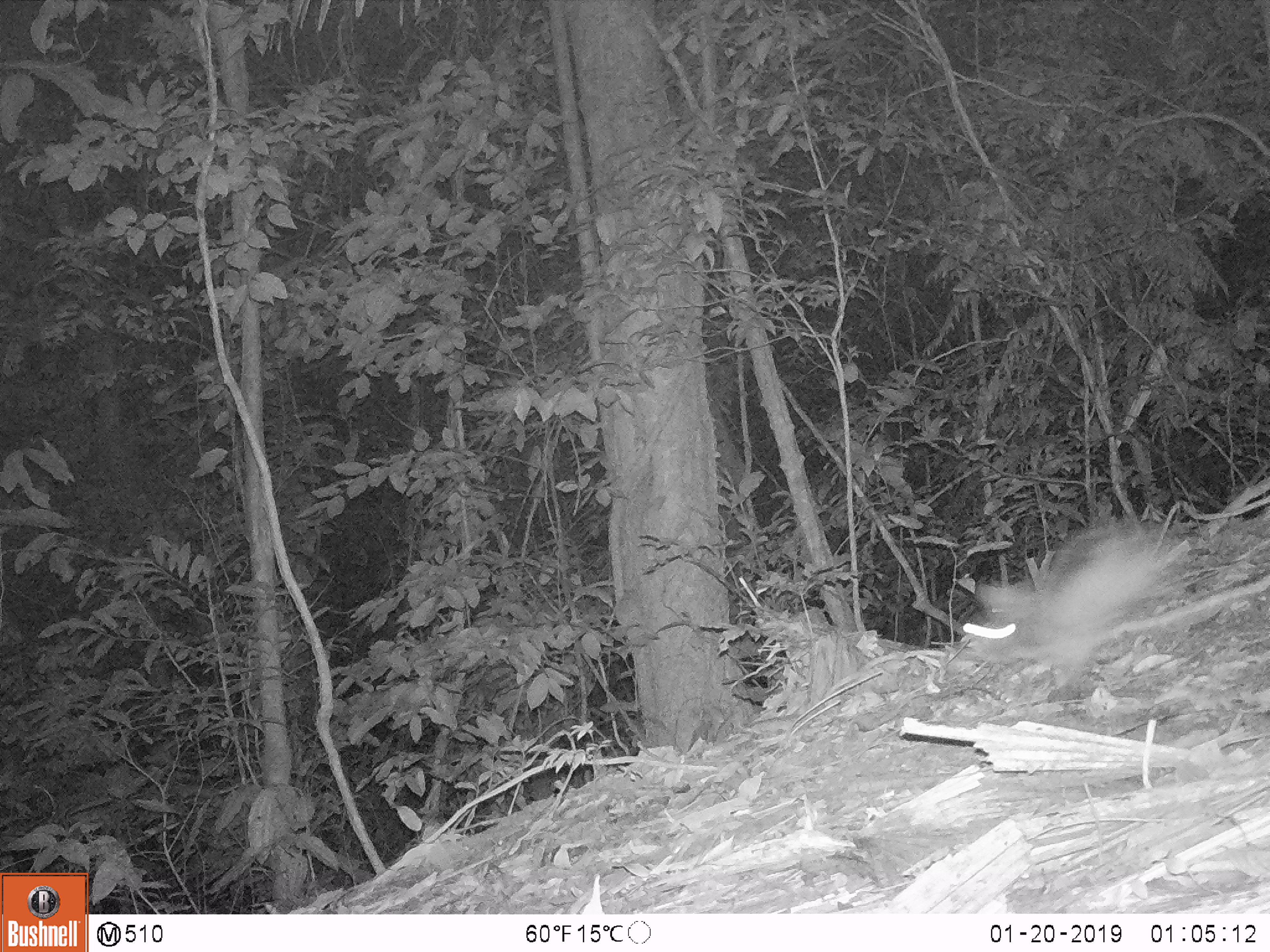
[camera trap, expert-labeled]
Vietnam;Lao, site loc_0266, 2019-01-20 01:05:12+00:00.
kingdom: Animalia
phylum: Chordata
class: Mammalia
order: Lagomorpha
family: Leporidae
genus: Nesolagus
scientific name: Nesolagus timminsi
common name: annamite striped rabbit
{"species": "annamite striped rabbit (Nesolagus timminsi)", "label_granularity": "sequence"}